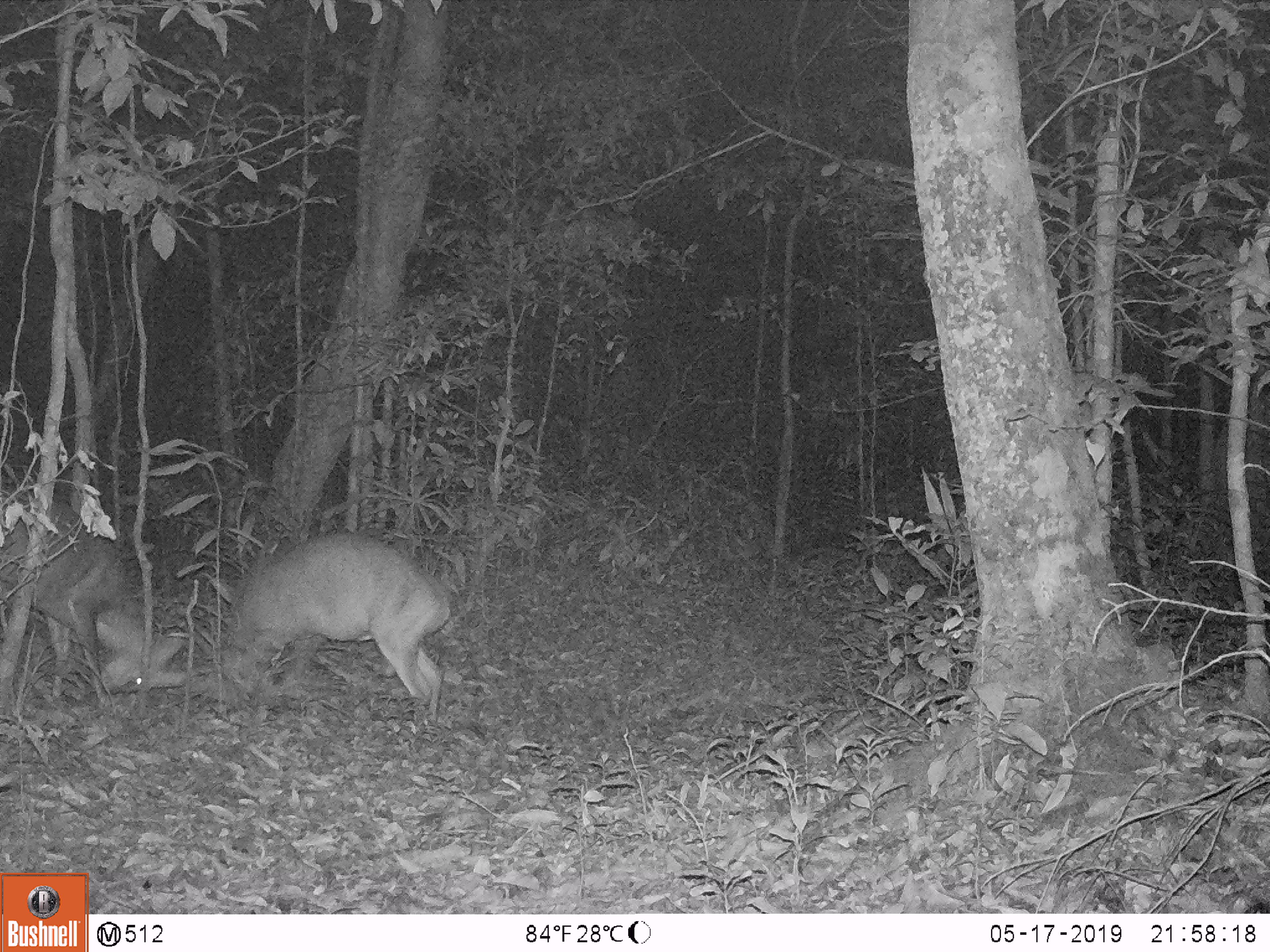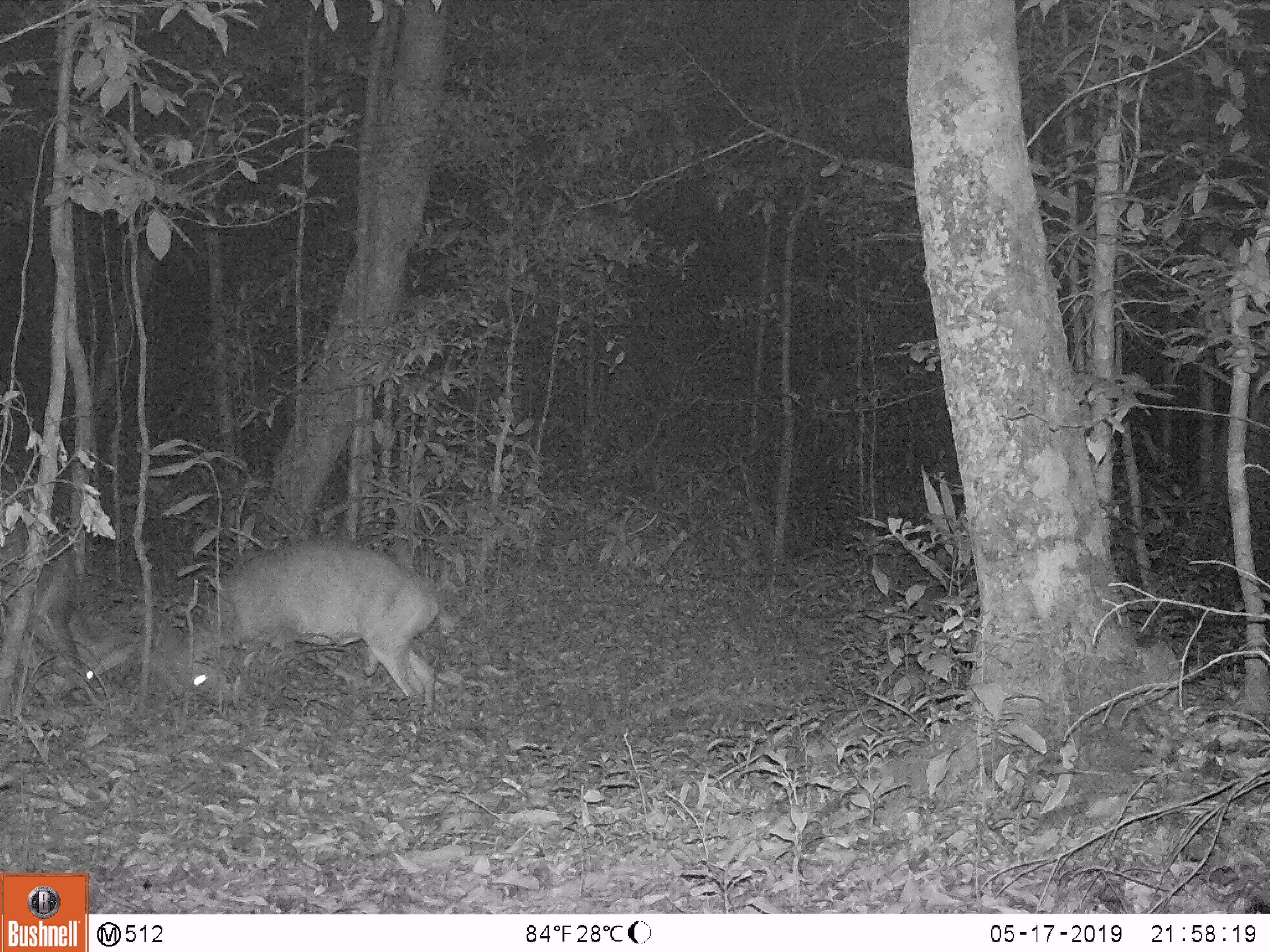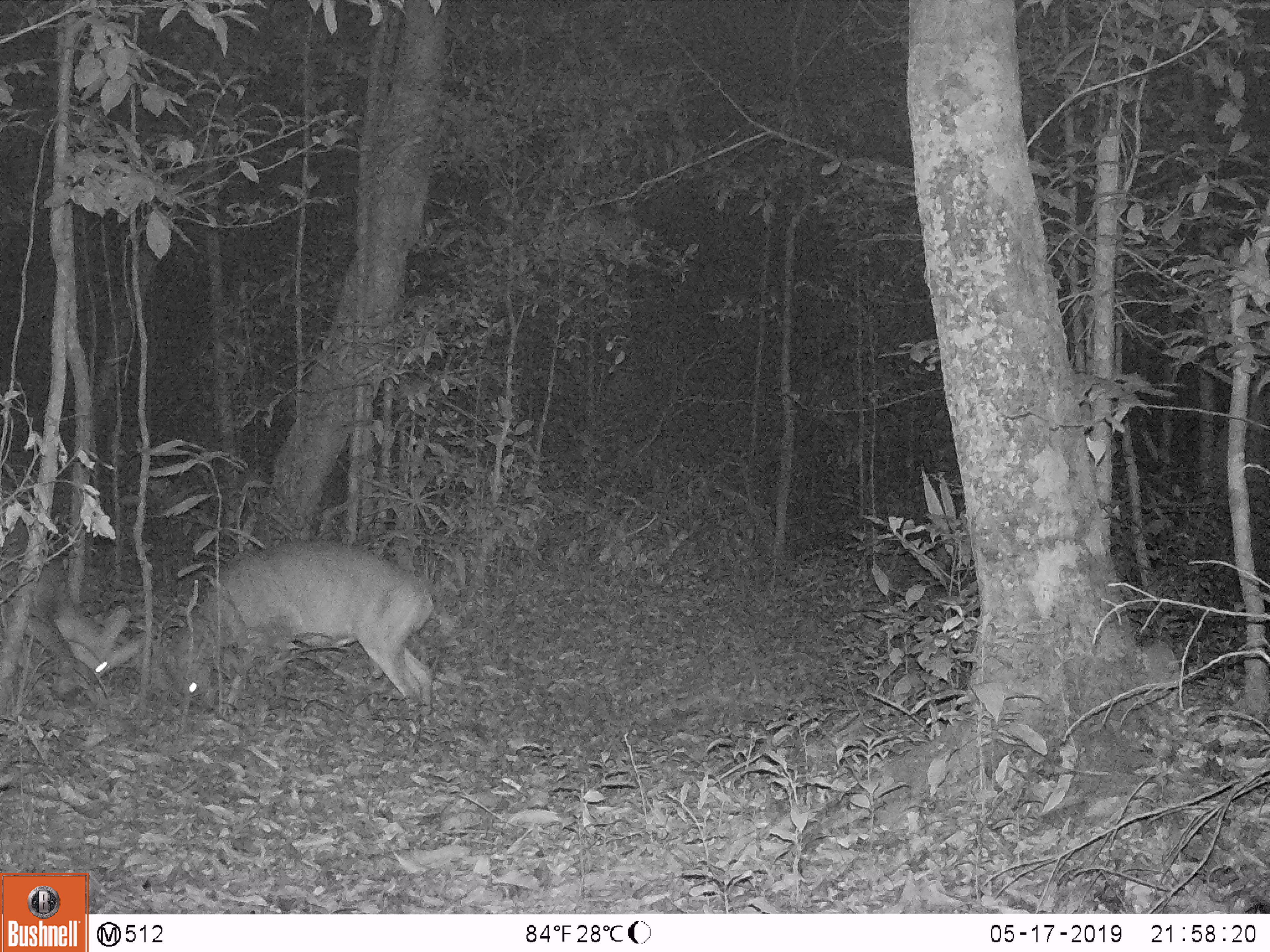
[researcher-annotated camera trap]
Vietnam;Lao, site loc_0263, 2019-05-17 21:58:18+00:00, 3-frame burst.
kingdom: Animalia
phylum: Chordata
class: Mammalia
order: Artiodactyla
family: Cervidae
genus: Muntiacus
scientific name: Muntiacus vuquangensis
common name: large-antlered muntjac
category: large antlered muntjac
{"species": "large antlered muntjac (large-antlered muntjac) (Muntiacus vuquangensis)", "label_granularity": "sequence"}